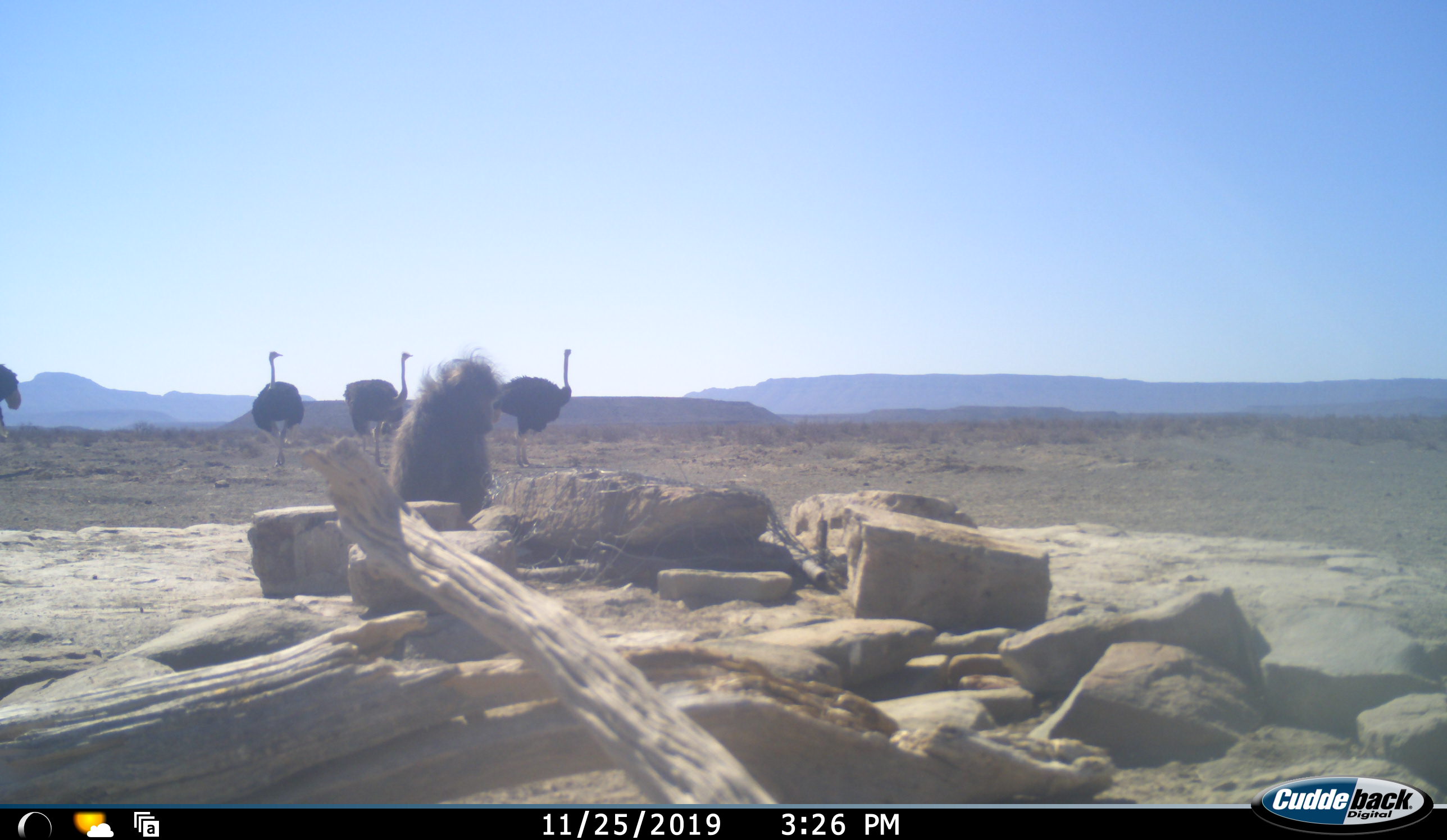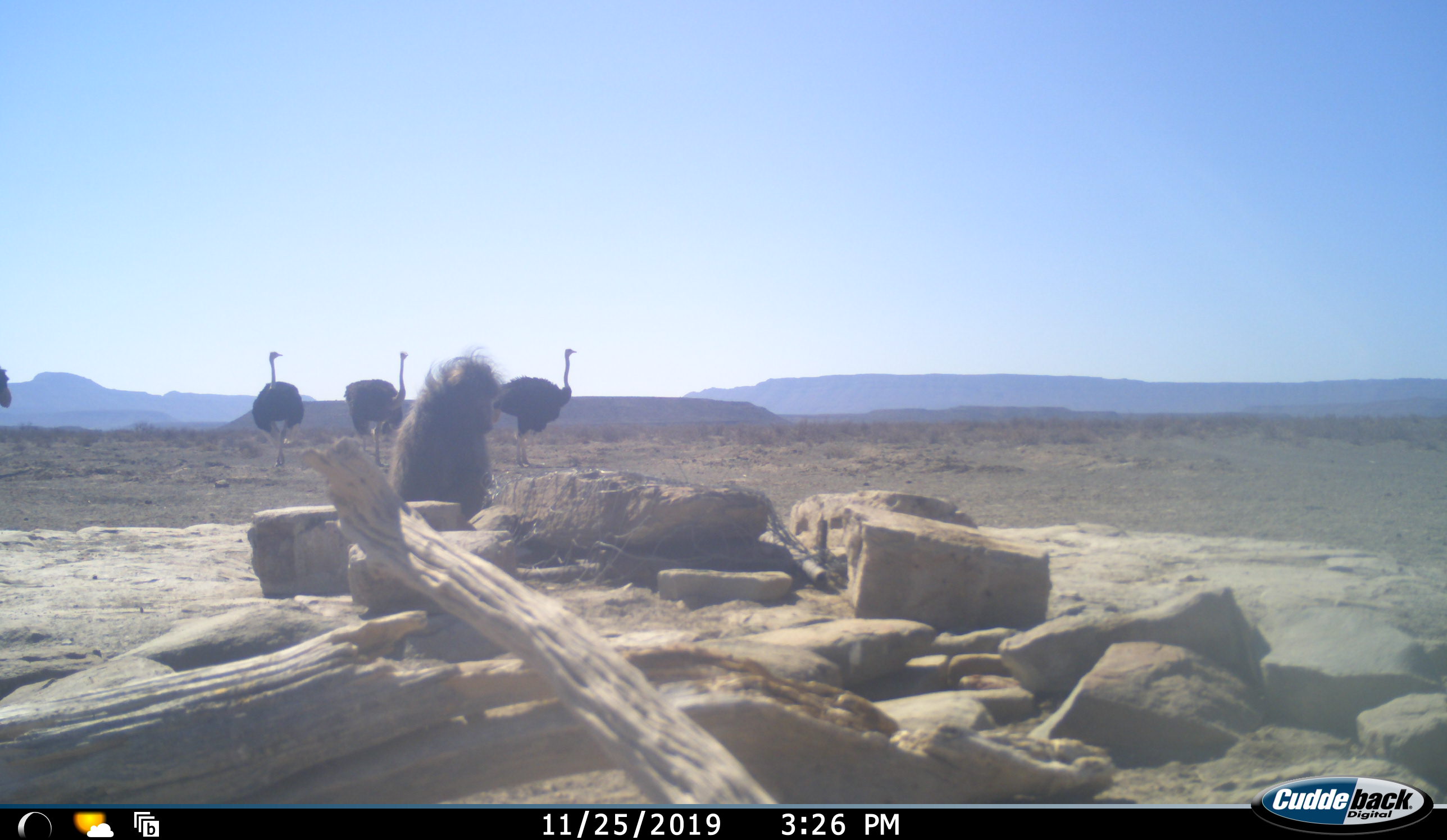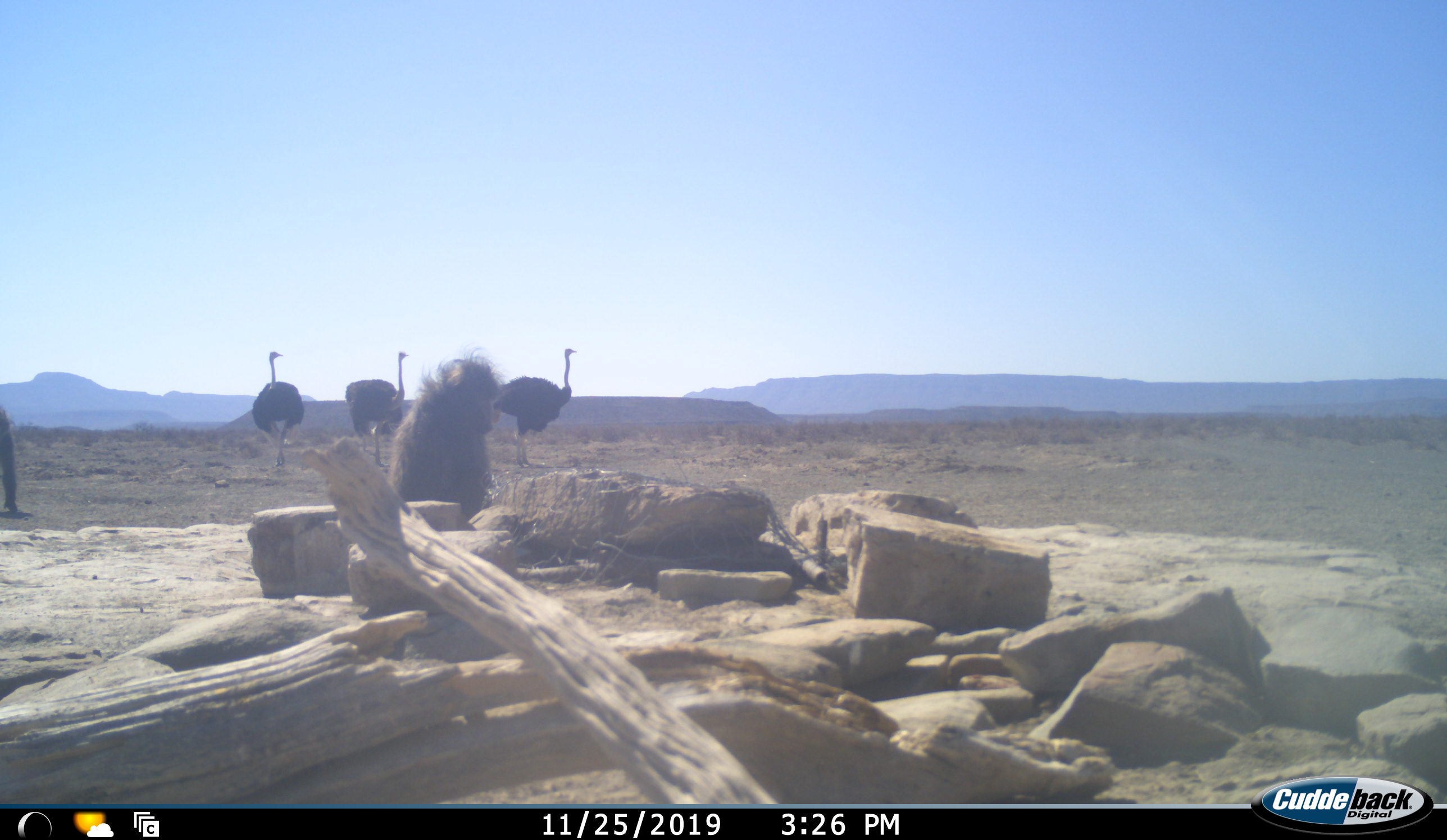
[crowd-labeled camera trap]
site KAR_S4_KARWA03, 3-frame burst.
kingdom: Animalia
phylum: Chordata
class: Mammalia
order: Primates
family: Cercopithecidae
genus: Papio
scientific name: Papio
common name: baboon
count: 1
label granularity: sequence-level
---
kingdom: Animalia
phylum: Chordata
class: Aves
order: Struthioniformes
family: Struthionidae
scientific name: Struthionidae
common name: ostrich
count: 3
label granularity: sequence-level